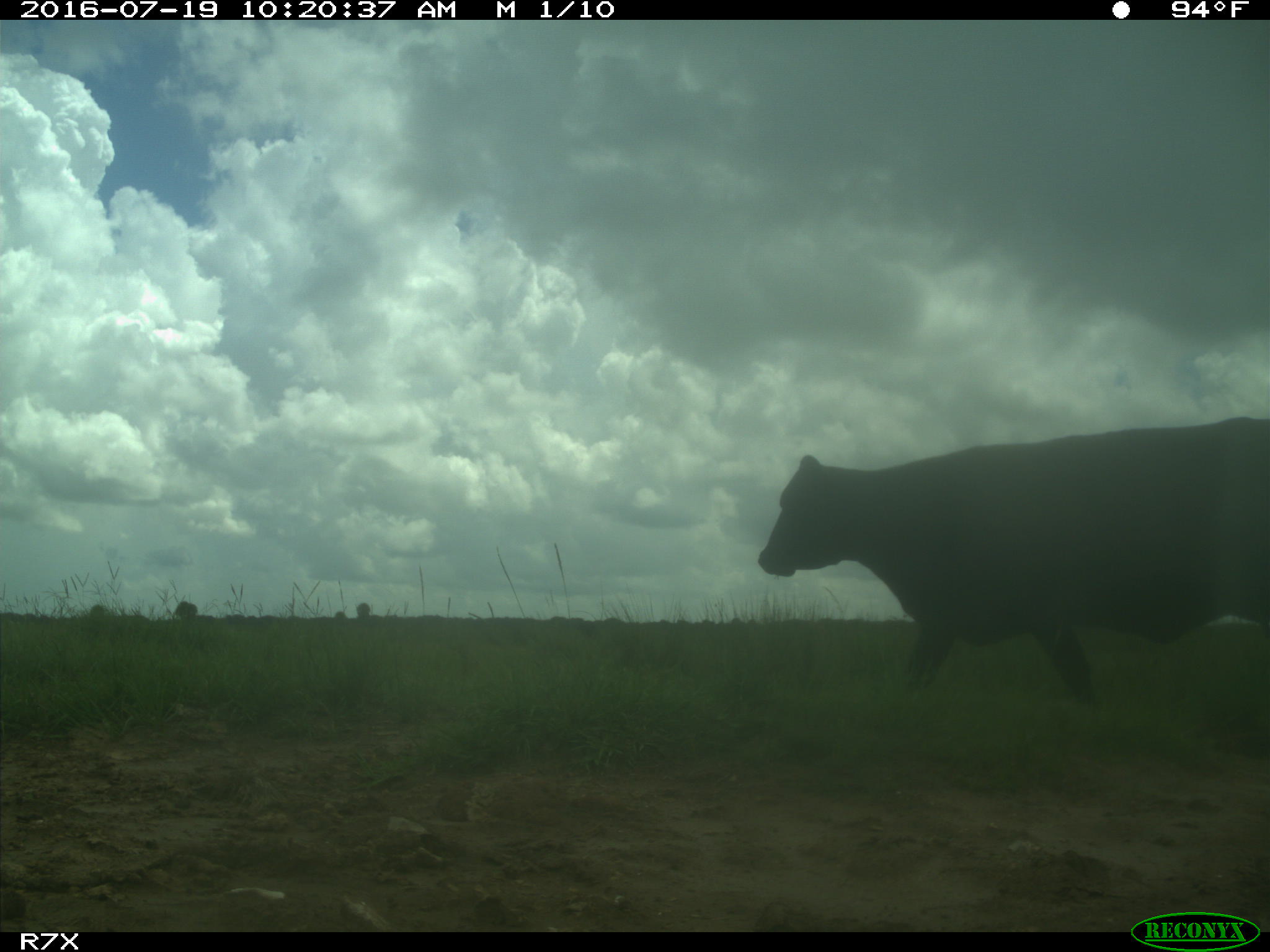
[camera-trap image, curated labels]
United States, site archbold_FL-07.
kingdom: Animalia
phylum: Chordata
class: Mammalia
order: Artiodactyla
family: Bovidae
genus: Bos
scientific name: Bos taurus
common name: domestic cow